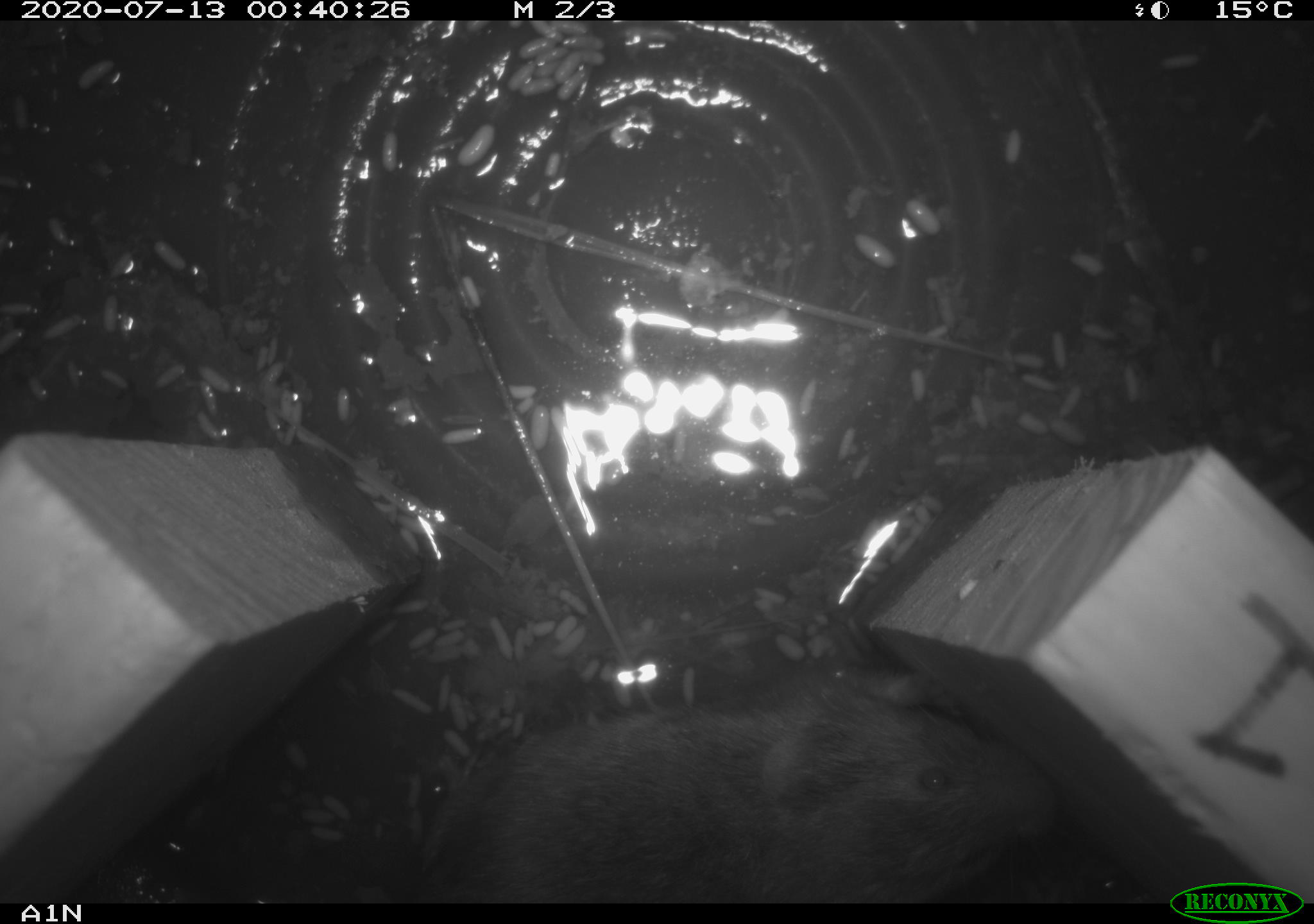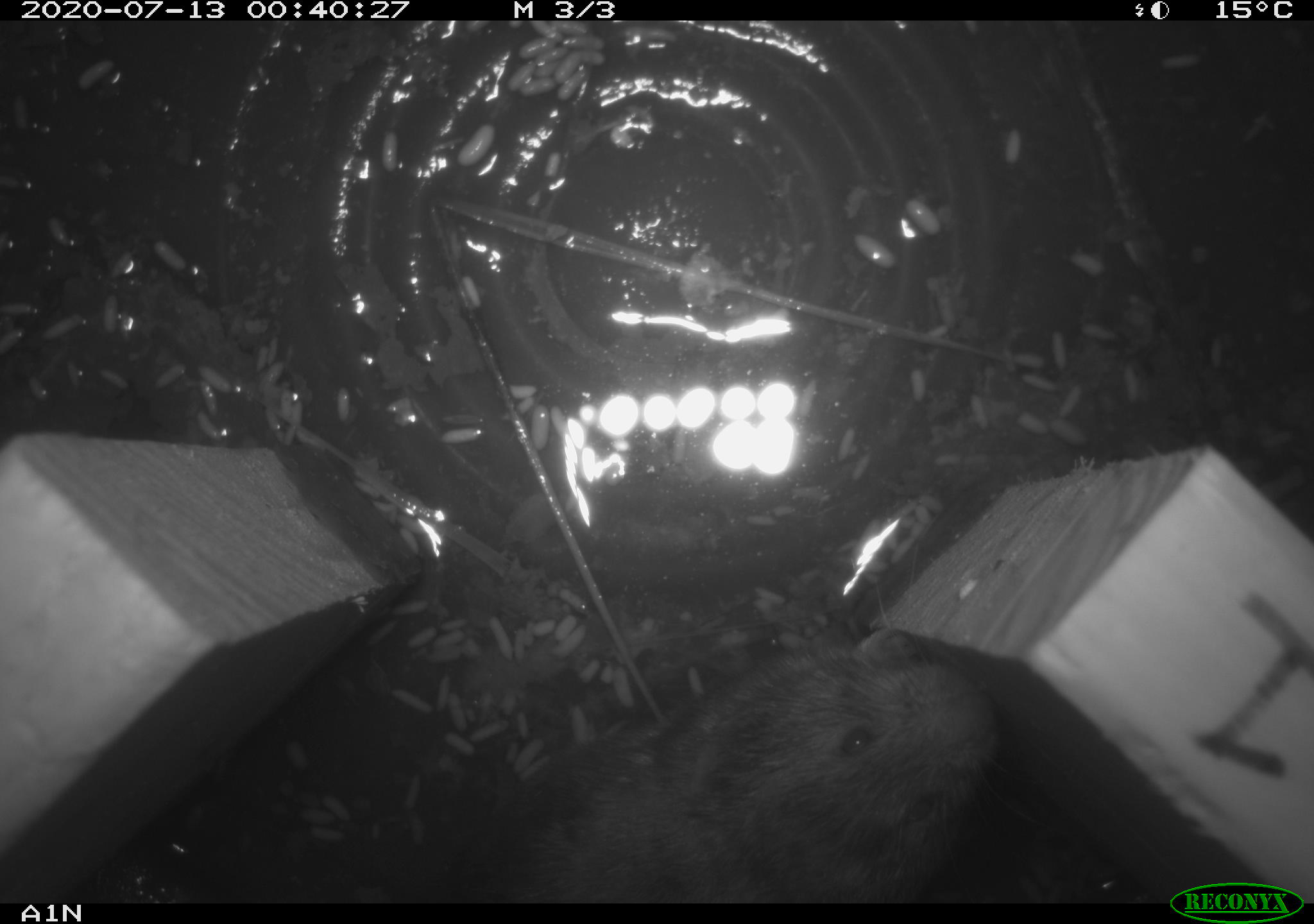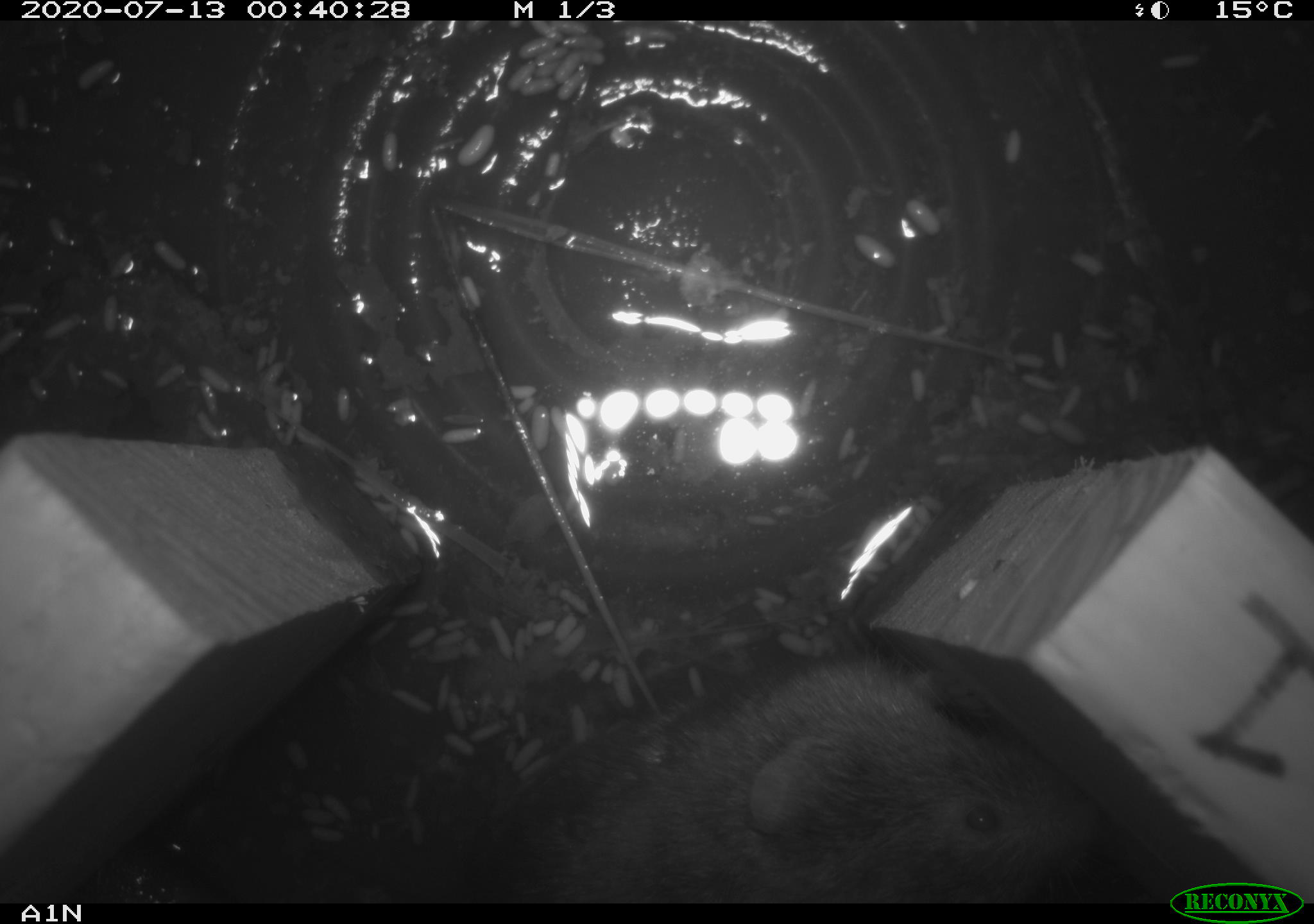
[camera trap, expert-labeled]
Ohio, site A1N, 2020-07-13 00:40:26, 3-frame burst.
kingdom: Animalia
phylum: Chordata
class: Mammalia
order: Rodentia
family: Cricetidae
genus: Microtus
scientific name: Microtus pennsylvanicus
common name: meadow vole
Meadow vole (Microtus pennsylvanicus).